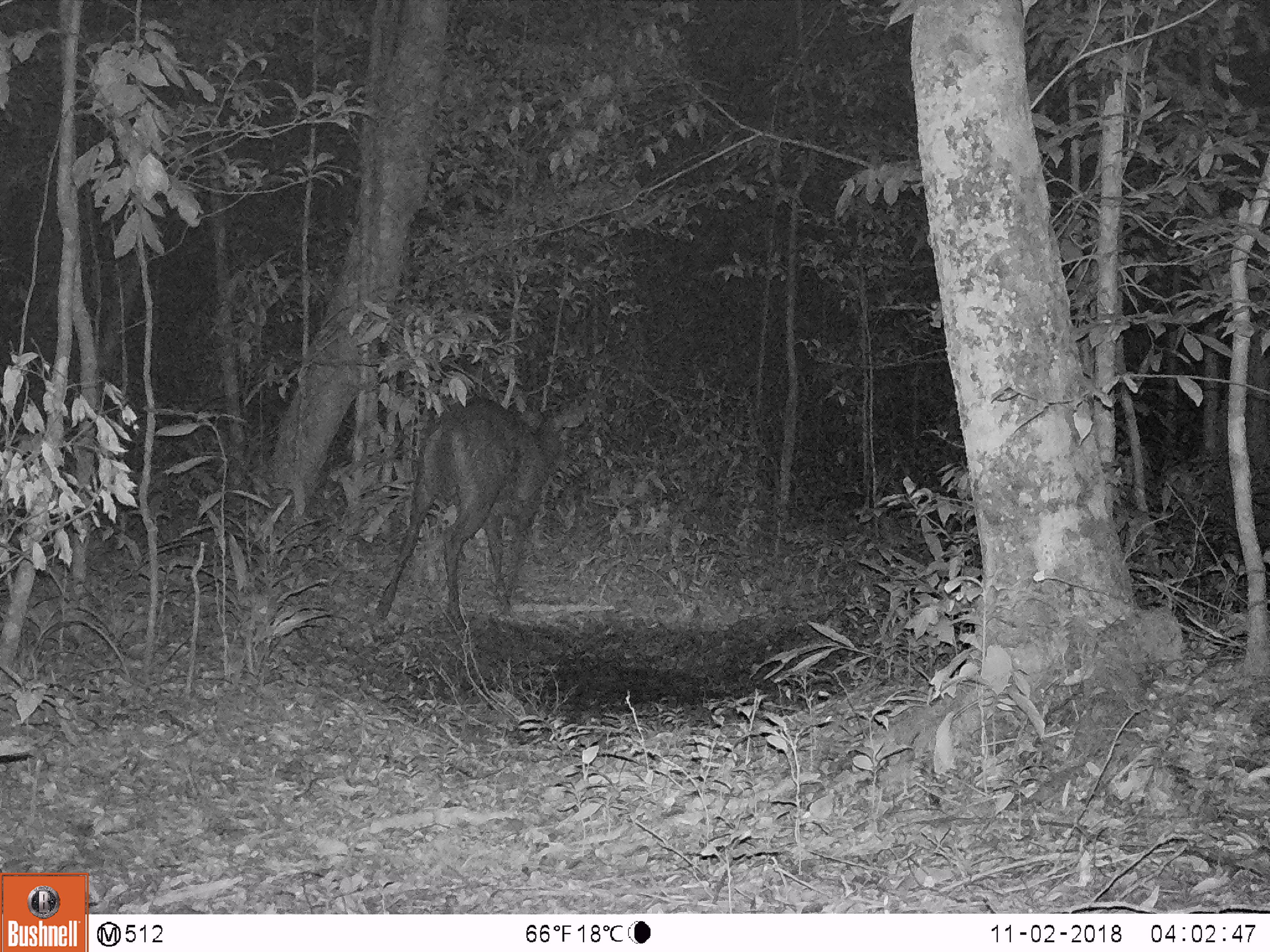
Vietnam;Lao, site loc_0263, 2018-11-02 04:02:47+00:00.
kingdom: Animalia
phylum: Chordata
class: Mammalia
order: Artiodactyla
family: Cervidae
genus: Rusa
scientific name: Rusa unicolor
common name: sambar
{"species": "sambar (Rusa unicolor)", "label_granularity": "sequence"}